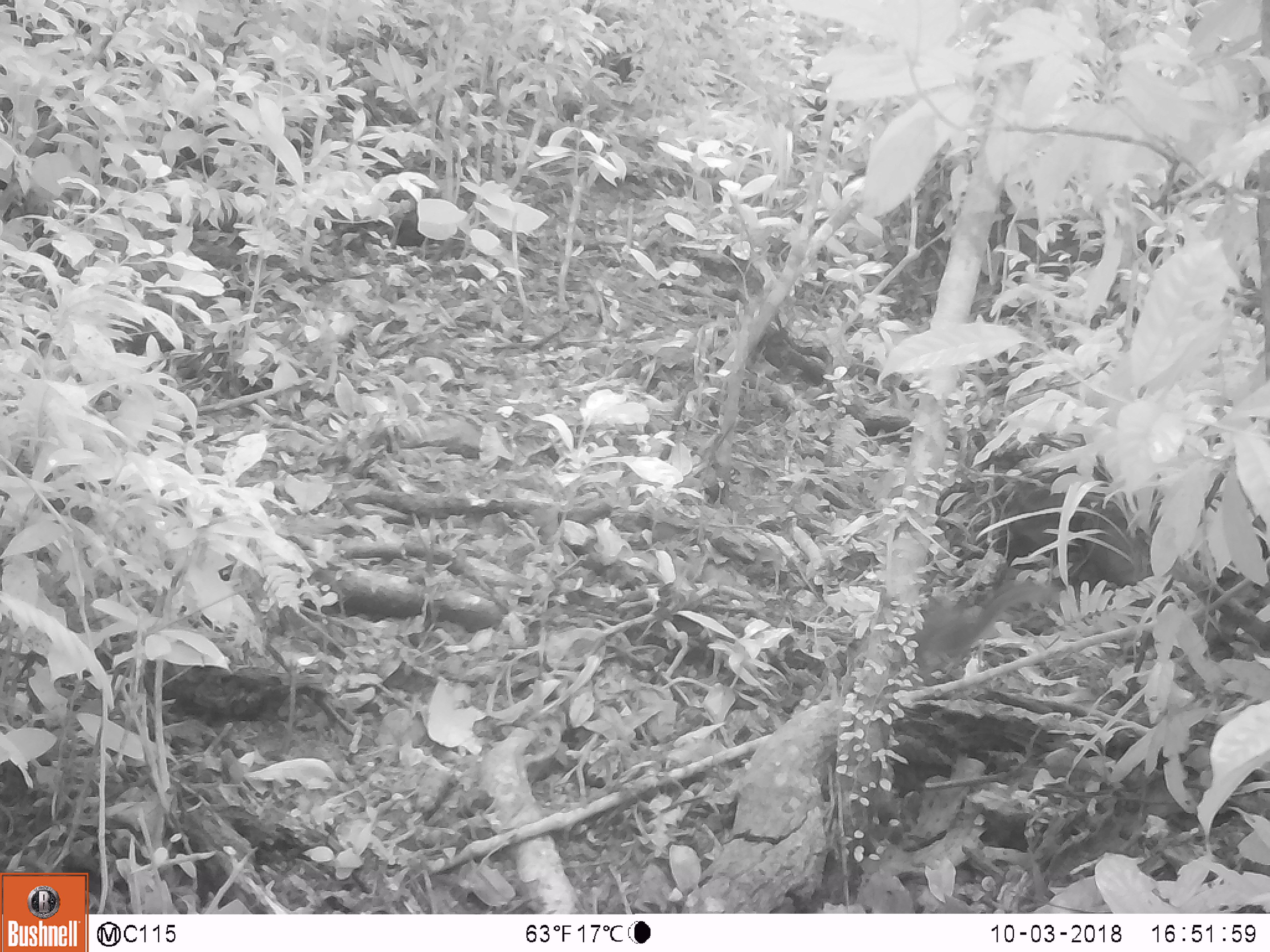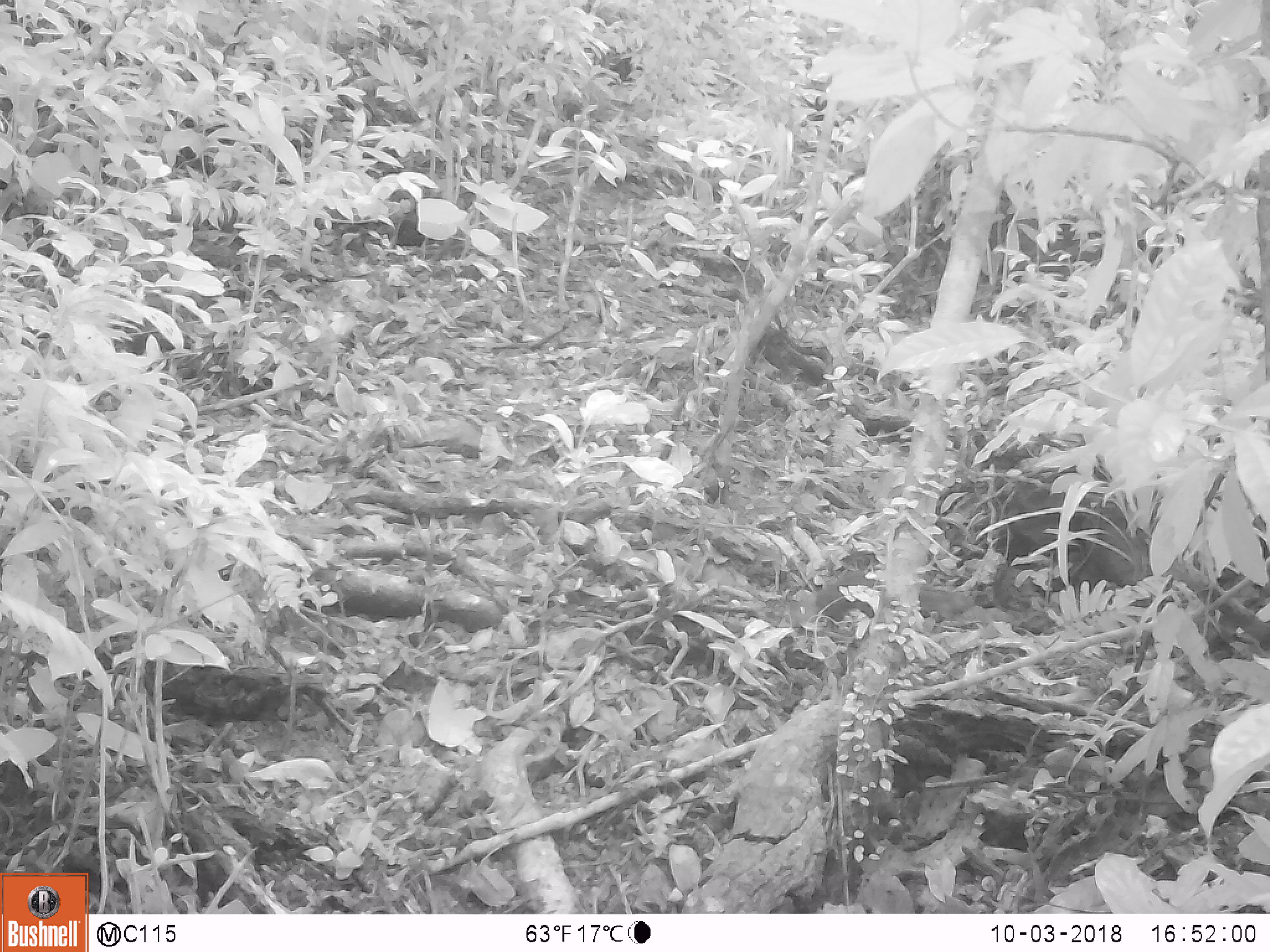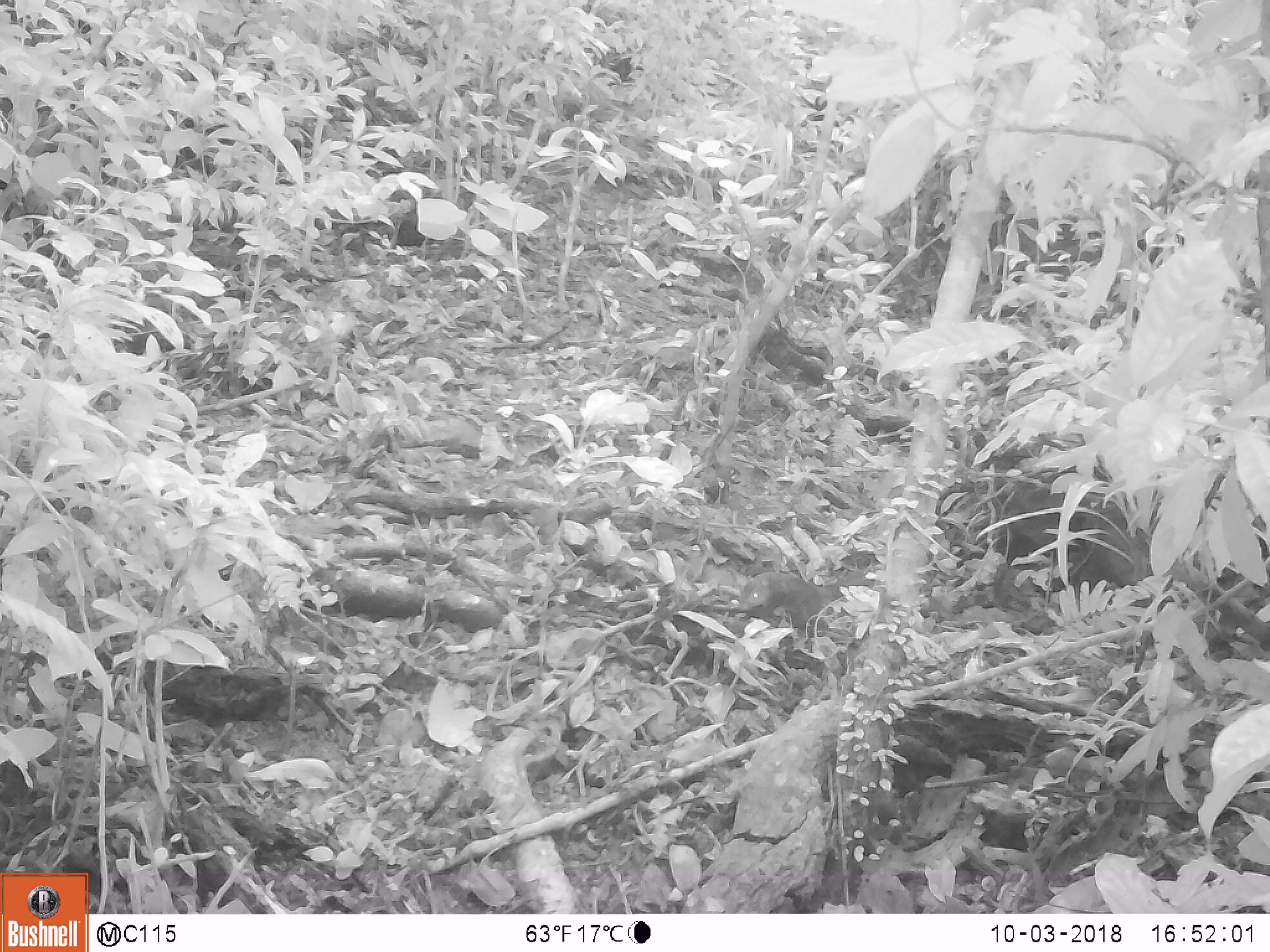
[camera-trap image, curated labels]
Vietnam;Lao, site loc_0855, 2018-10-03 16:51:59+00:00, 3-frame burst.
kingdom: Animalia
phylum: Chordata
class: Mammalia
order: Rodentia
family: Sciuridae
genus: Dremomys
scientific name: Dremomys rufigenis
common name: red-cheeked squirrel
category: red cheeked squirrel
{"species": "red cheeked squirrel (red-cheeked squirrel) (Dremomys rufigenis)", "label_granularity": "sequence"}